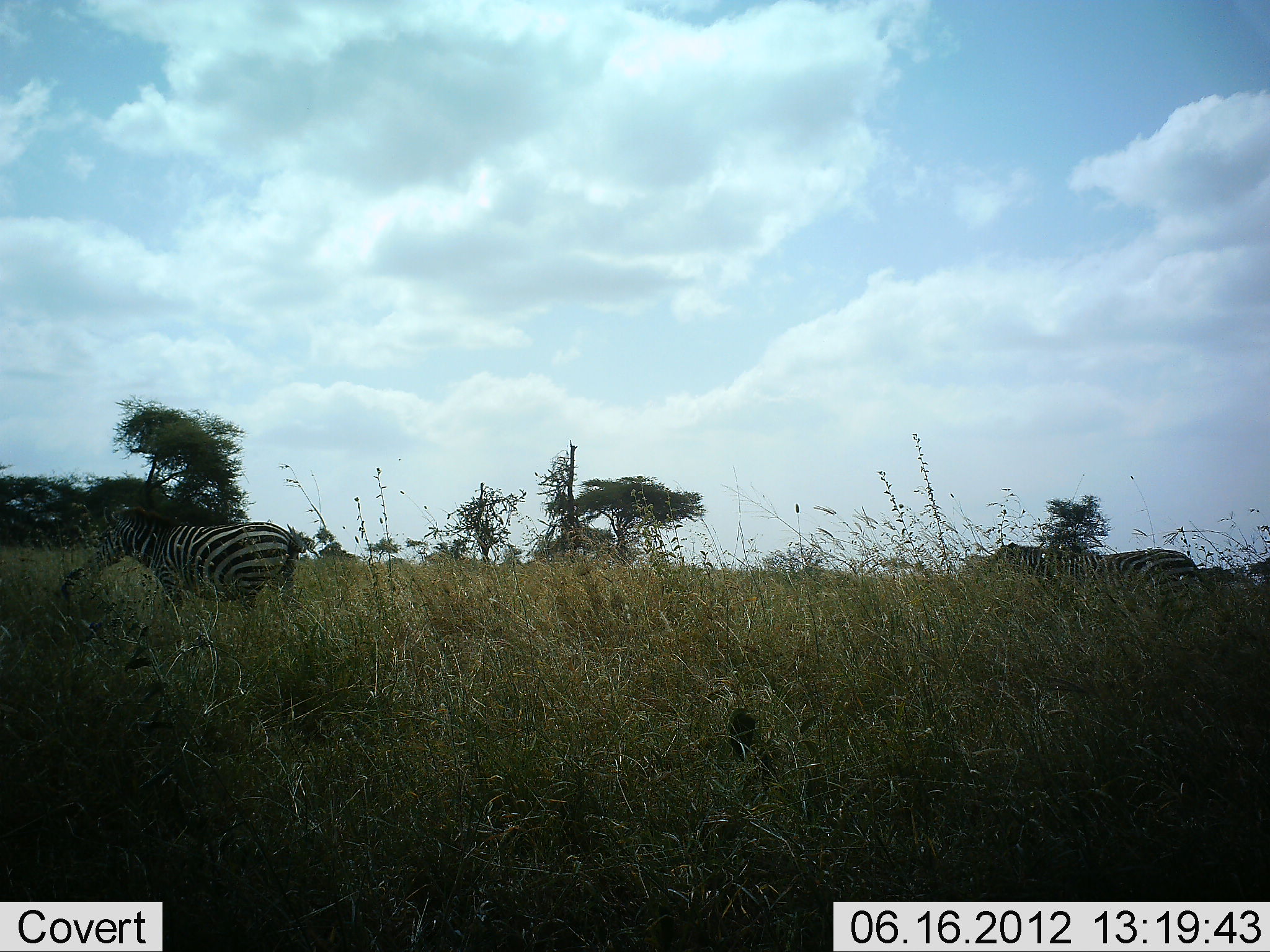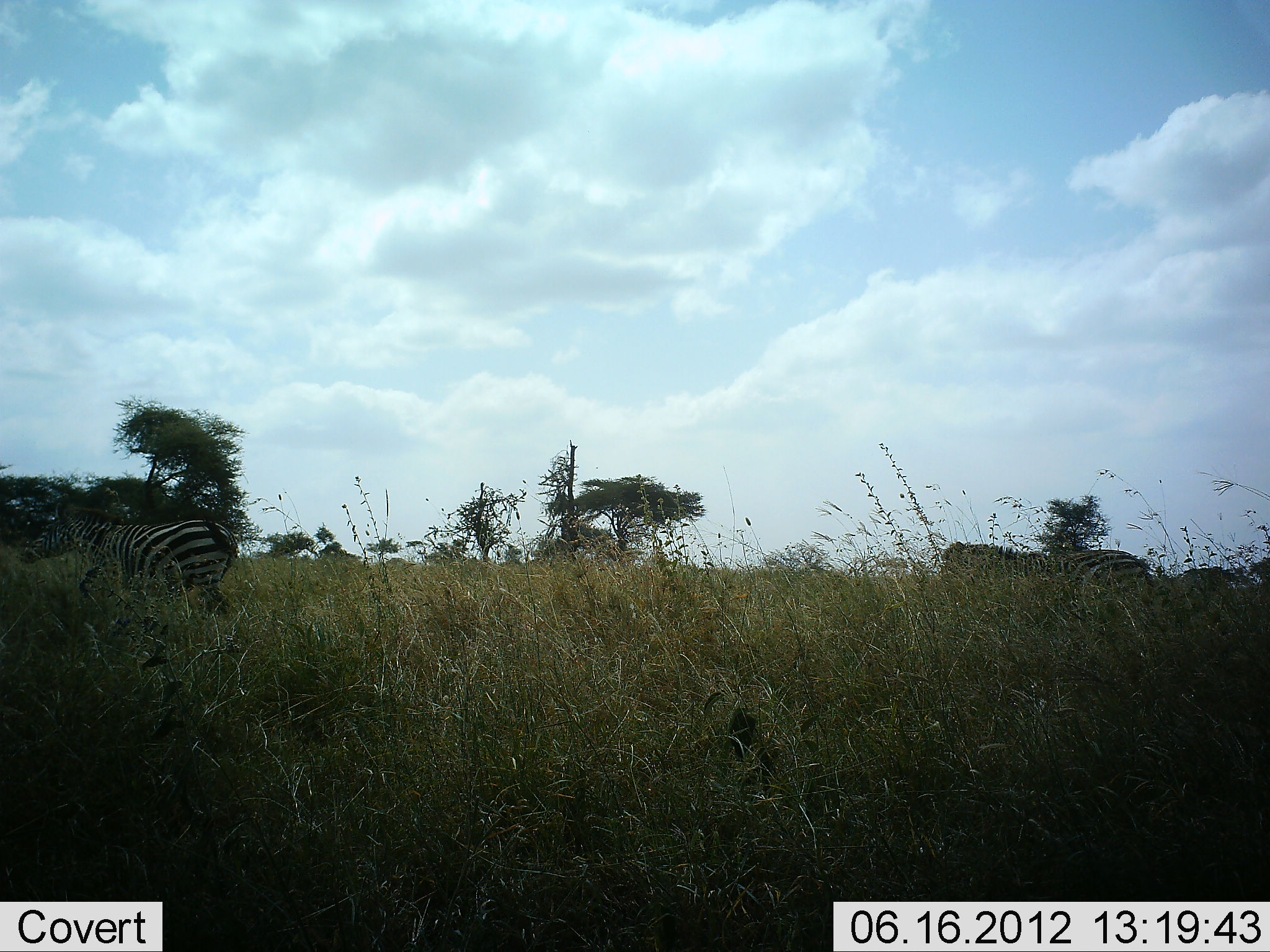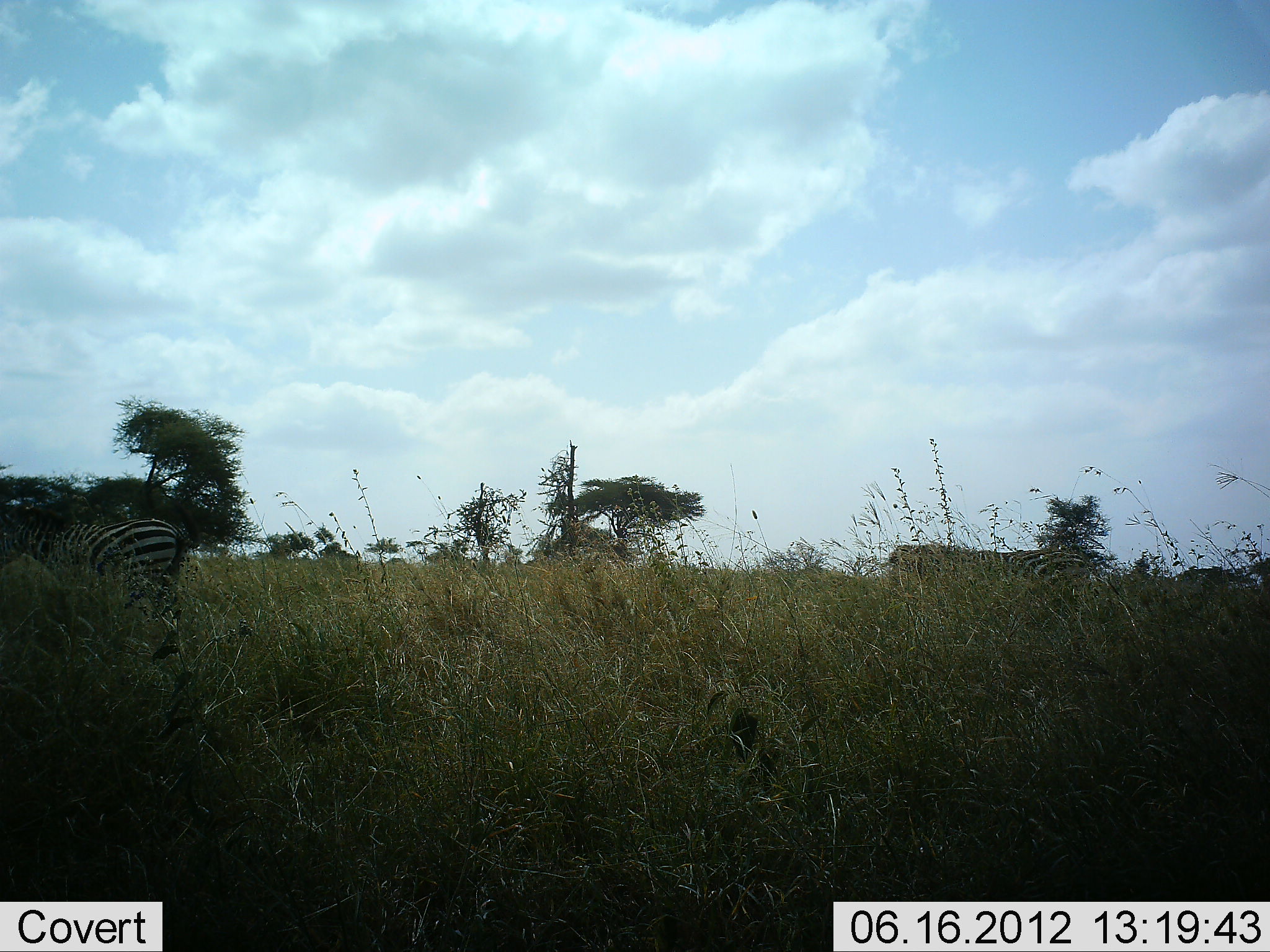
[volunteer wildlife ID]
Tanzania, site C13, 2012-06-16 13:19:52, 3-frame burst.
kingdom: Animalia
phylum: Chordata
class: Mammalia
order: Perissodactyla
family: Equidae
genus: Equus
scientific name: Equus quagga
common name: plains zebra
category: zebra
Zebra (plains zebra) (Equus quagga), count 2. Behavior (volunteer vote fractions): standing 10%, resting 0%, moving 90%, interacting 0%. Young present (vote fraction): 0%. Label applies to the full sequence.